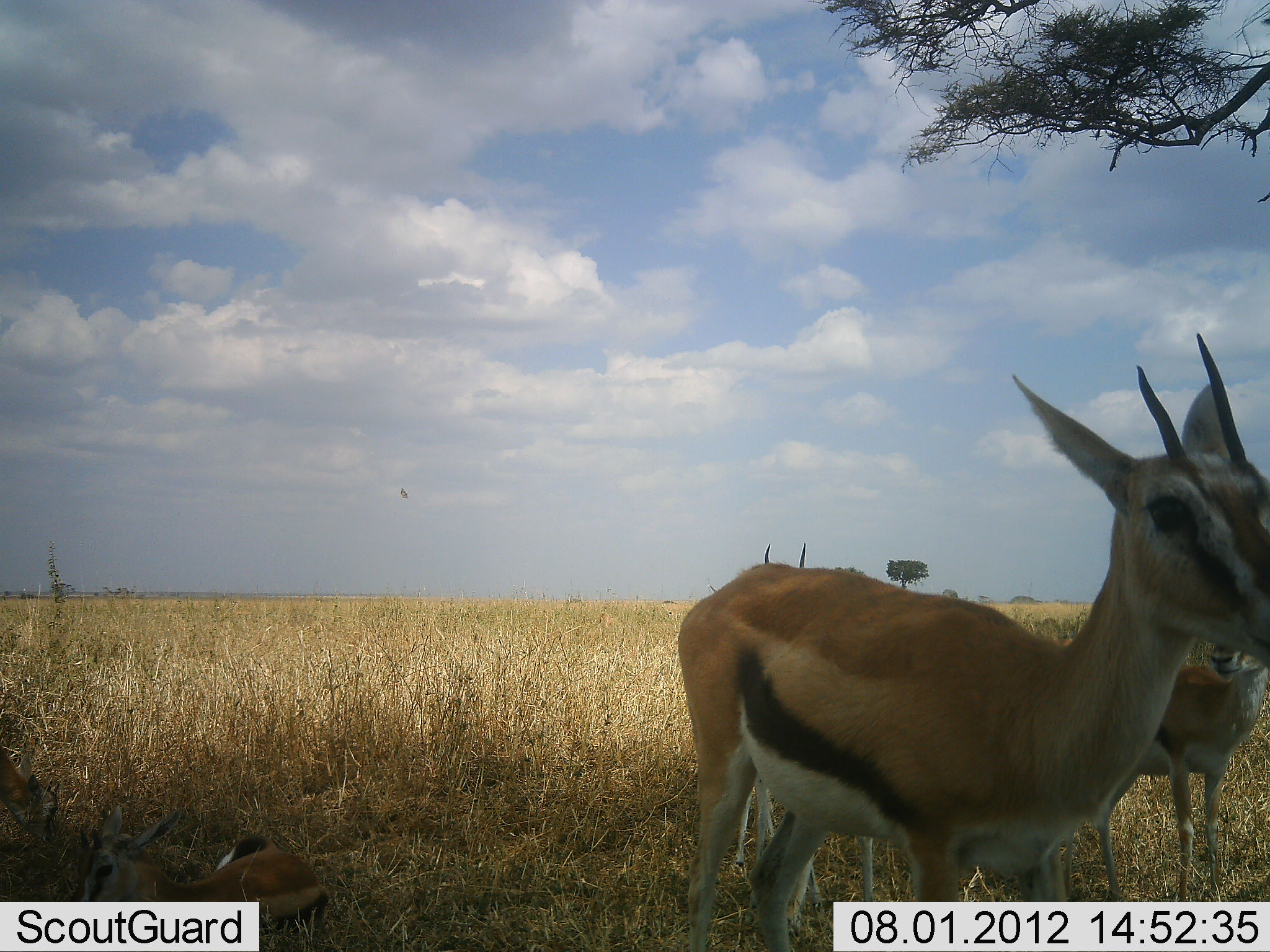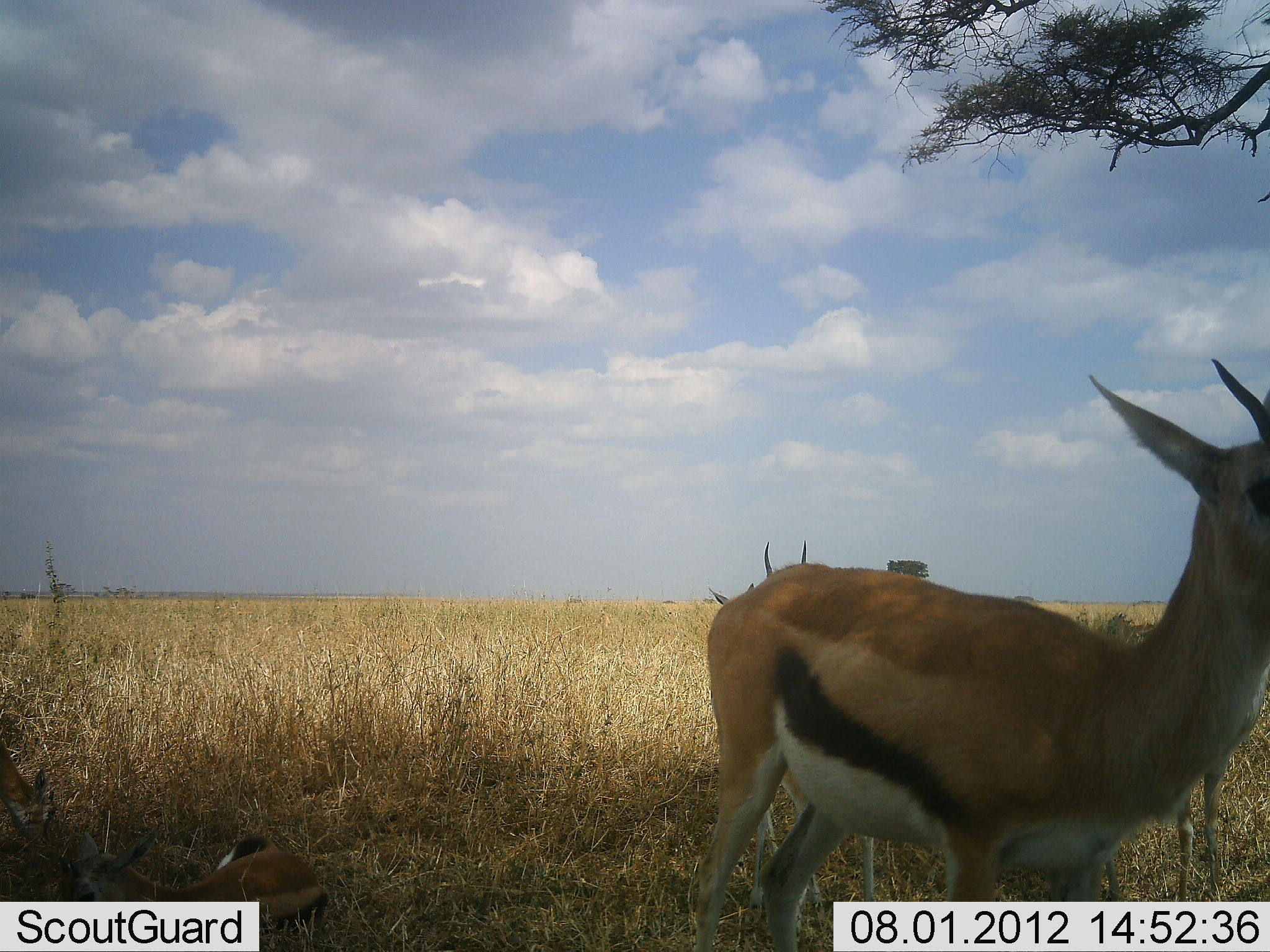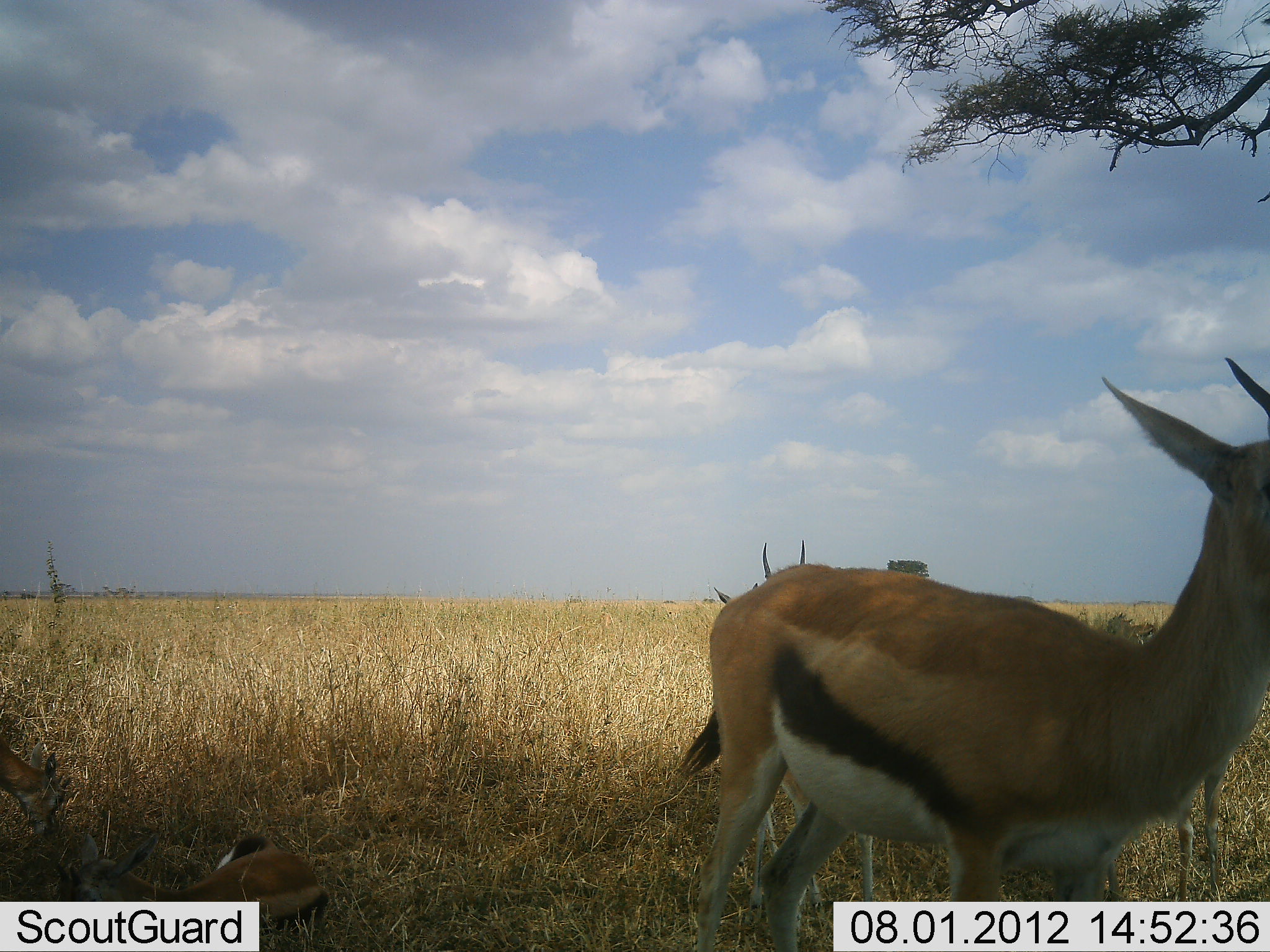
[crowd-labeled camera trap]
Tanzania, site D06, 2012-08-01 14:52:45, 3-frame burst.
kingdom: Animalia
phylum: Chordata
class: Mammalia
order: Artiodactyla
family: Bovidae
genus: Eudorcas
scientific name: Eudorcas thomsonii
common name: thomson's gazelle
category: gazellethomsons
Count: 4.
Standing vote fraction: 90%.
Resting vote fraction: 20%.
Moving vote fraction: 10%.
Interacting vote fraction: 0%.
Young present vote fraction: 10%.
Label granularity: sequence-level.